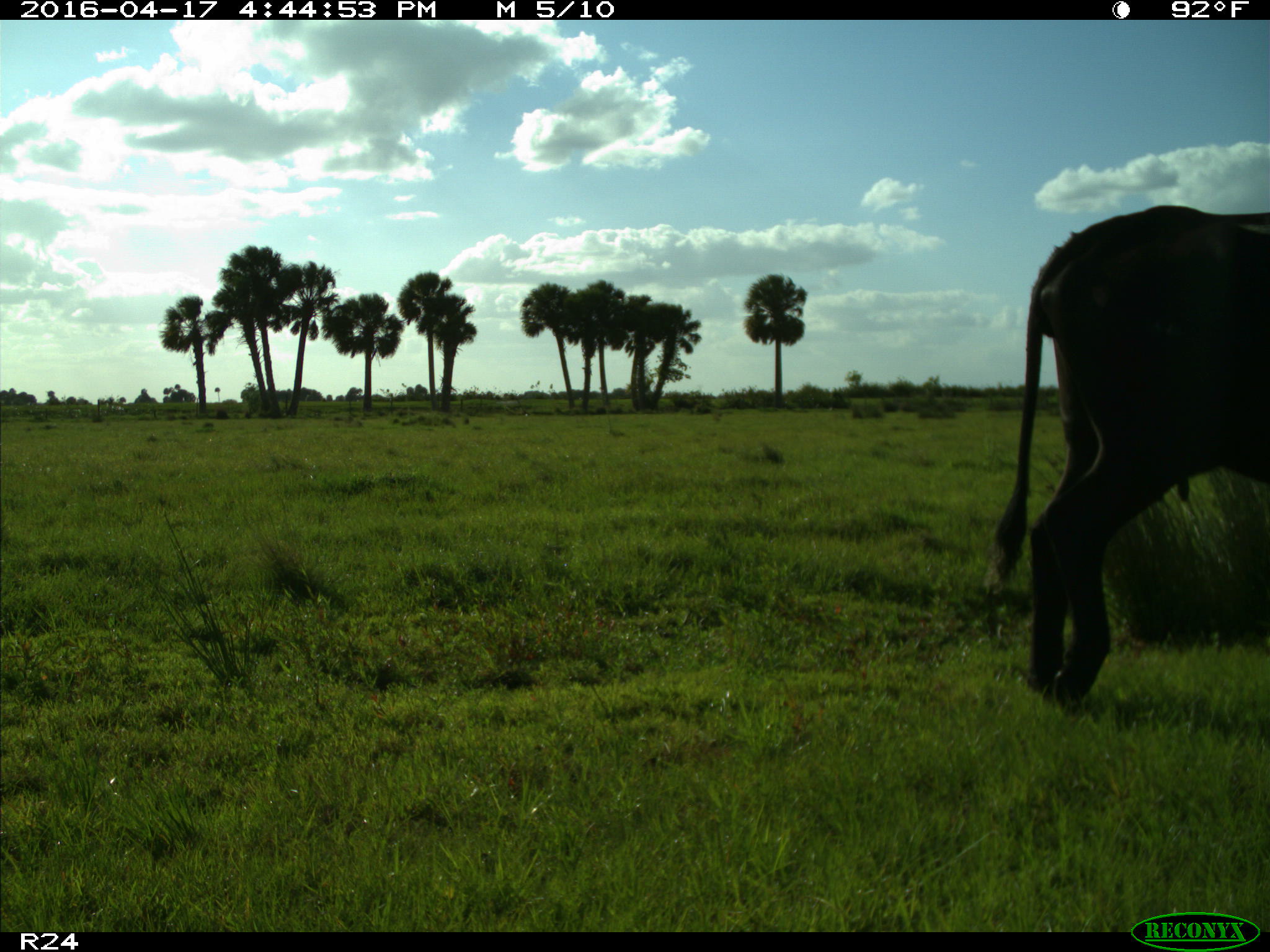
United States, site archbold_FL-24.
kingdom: Animalia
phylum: Chordata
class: Mammalia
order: Artiodactyla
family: Bovidae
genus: Bos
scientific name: Bos taurus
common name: domestic cow